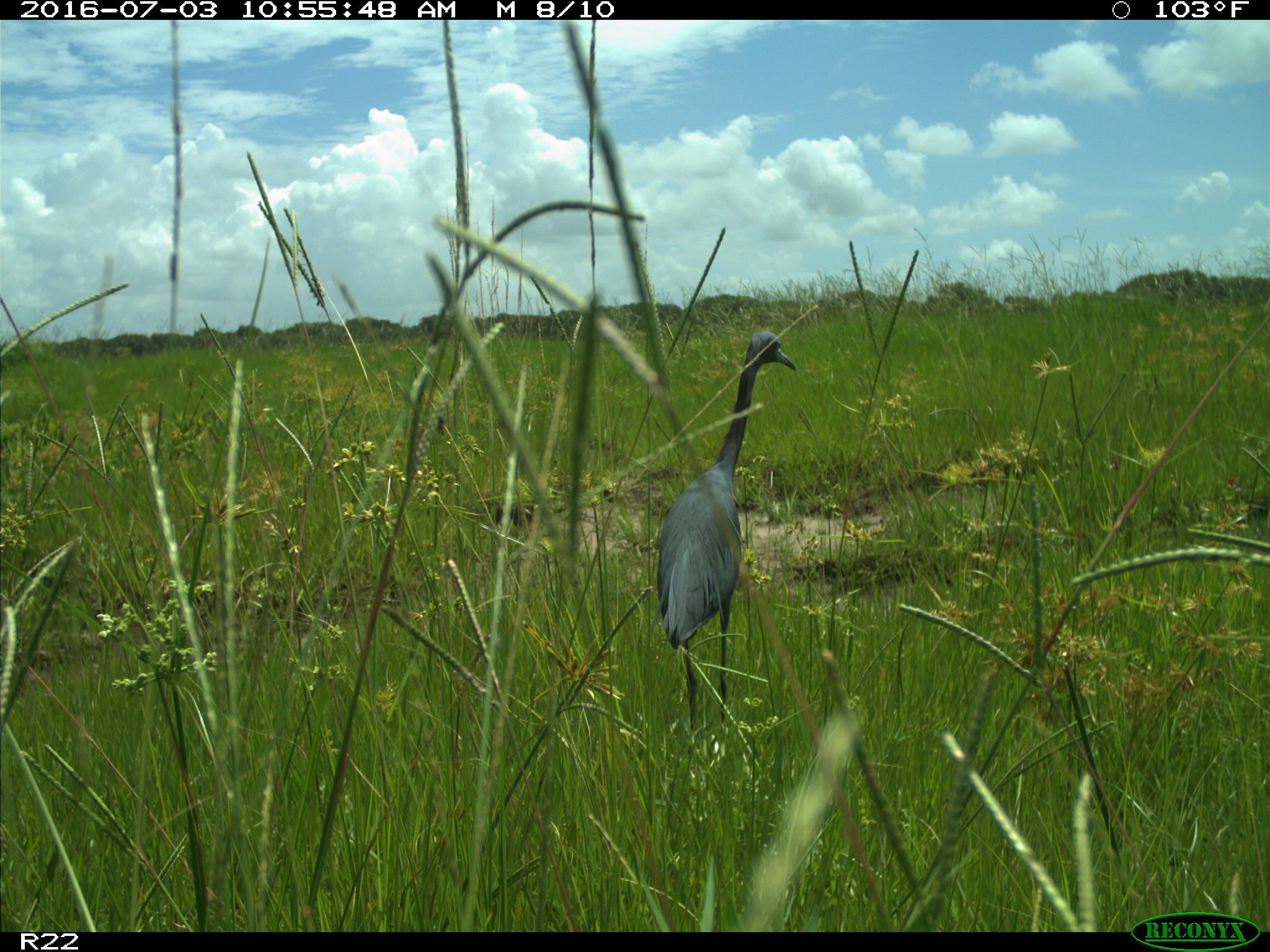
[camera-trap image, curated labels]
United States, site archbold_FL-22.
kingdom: Animalia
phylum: Chordata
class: Aves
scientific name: Aves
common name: birds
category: unidentified bird